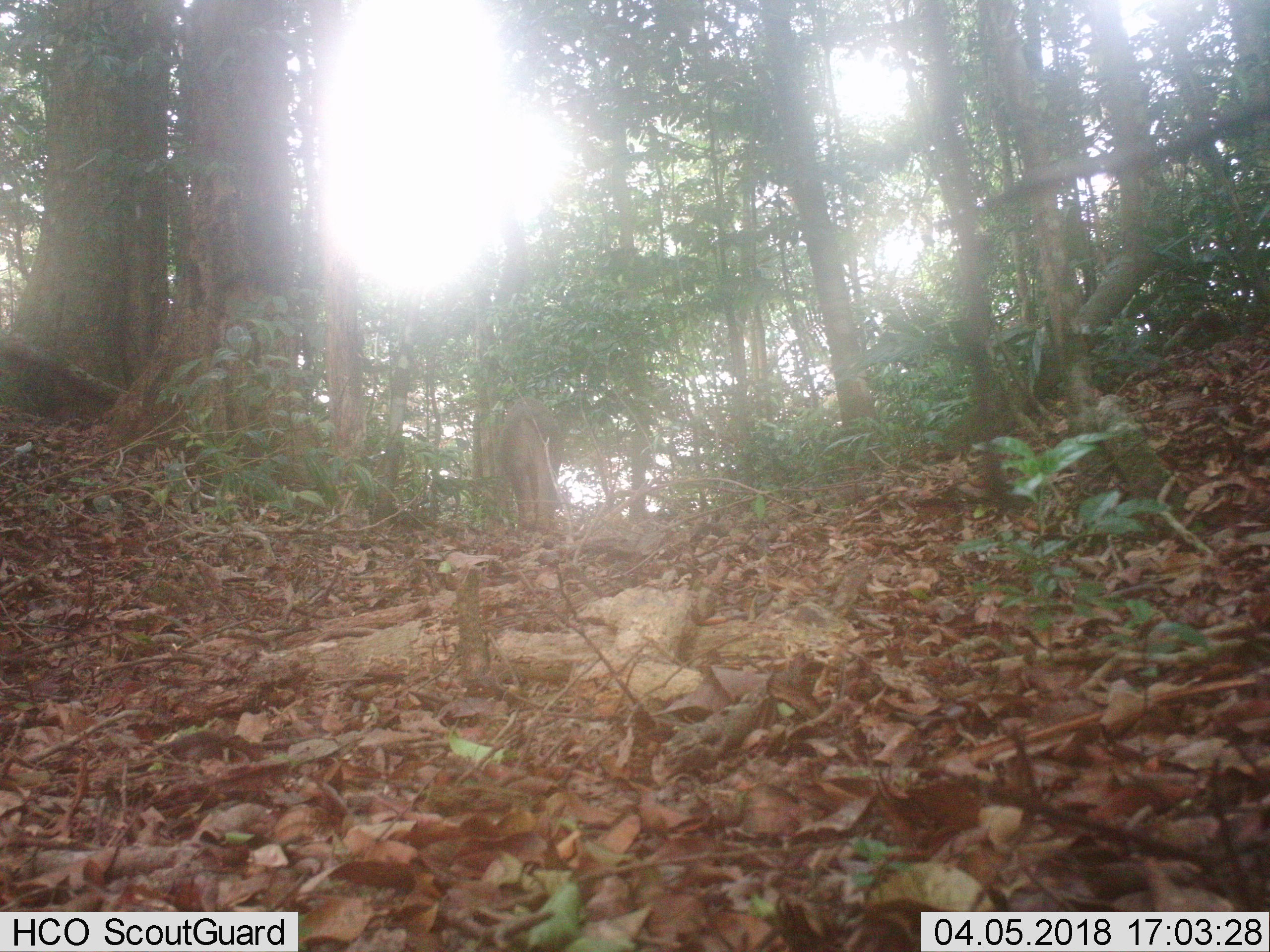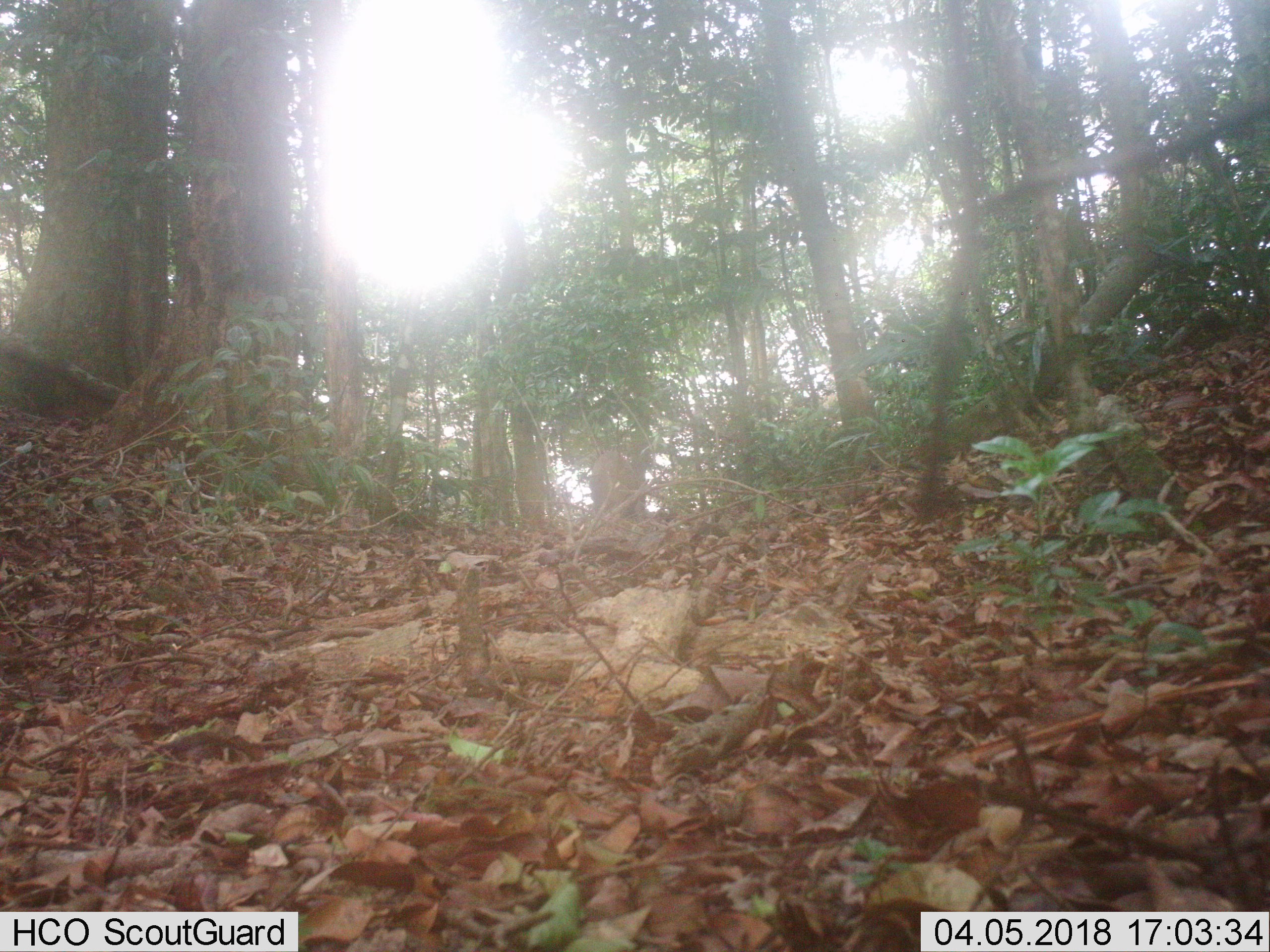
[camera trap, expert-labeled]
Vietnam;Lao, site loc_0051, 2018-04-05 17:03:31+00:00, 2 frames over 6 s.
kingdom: Animalia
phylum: Chordata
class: Mammalia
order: Artiodactyla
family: Suidae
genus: Sus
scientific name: Sus scrofa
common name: eurasian wild pig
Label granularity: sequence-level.